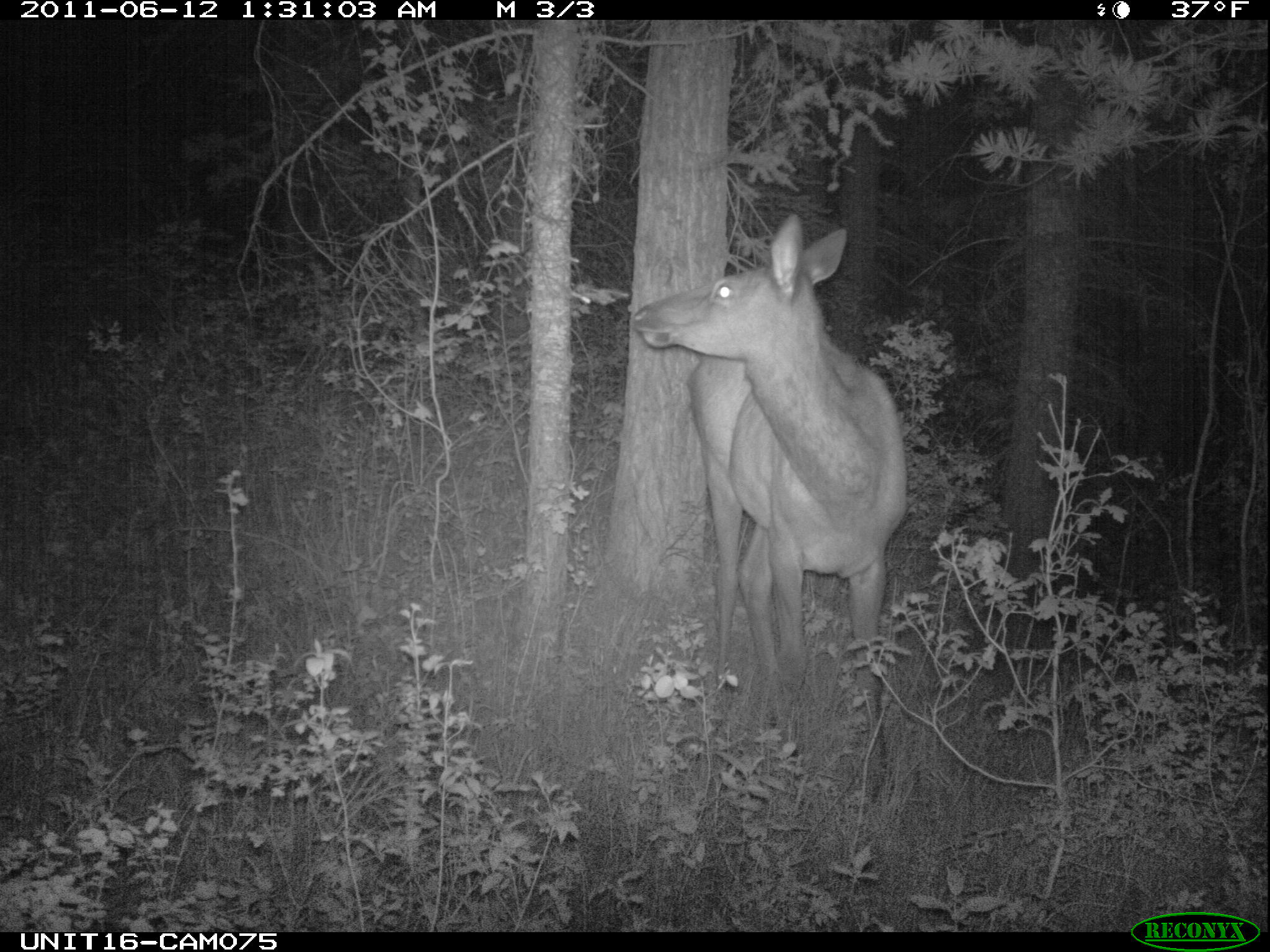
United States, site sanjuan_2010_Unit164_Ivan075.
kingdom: Animalia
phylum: Chordata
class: Mammalia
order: Artiodactyla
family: Cervidae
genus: Cervus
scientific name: Cervus elaphus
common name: red deer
Cervus elaphus (red deer).